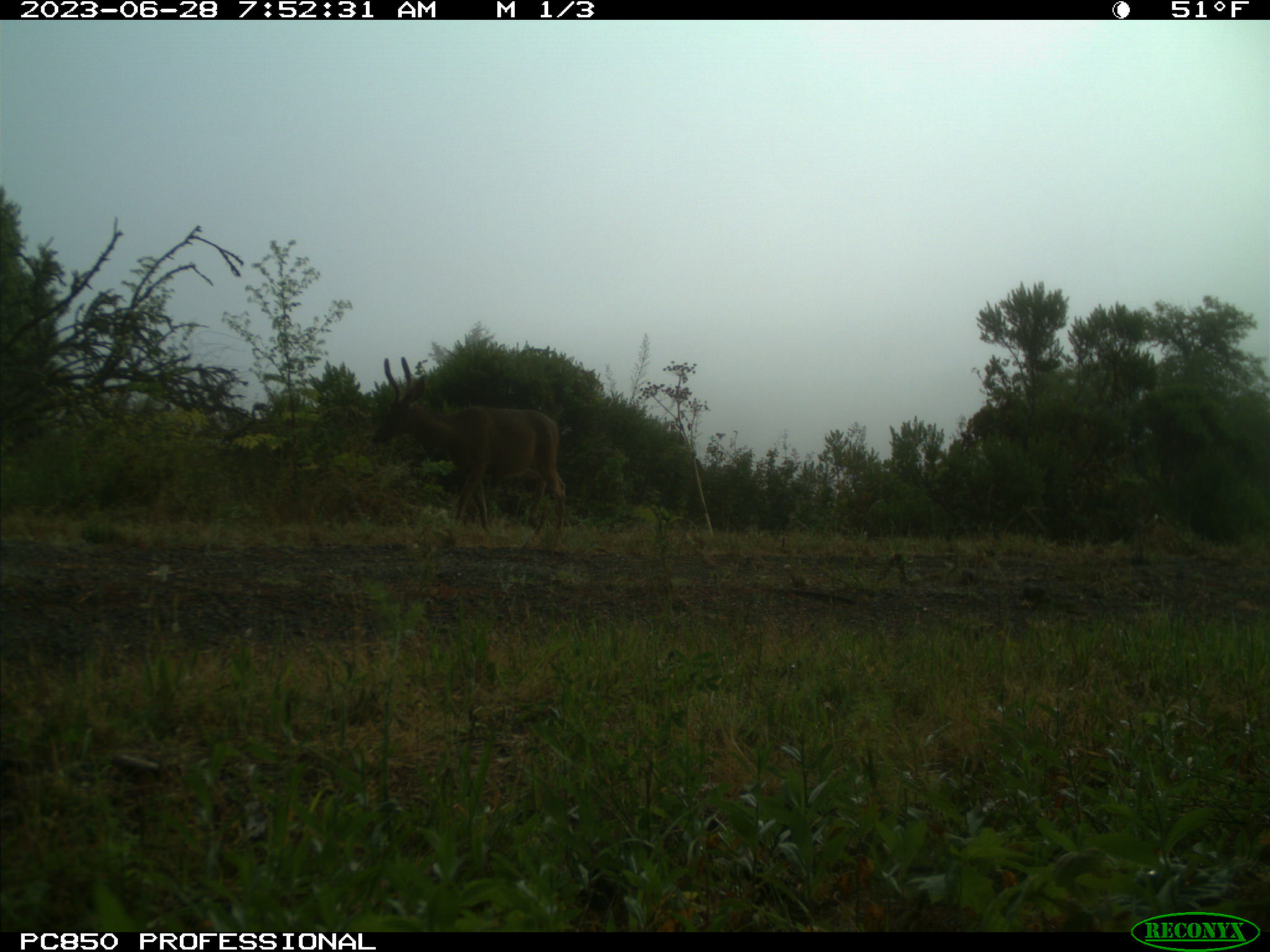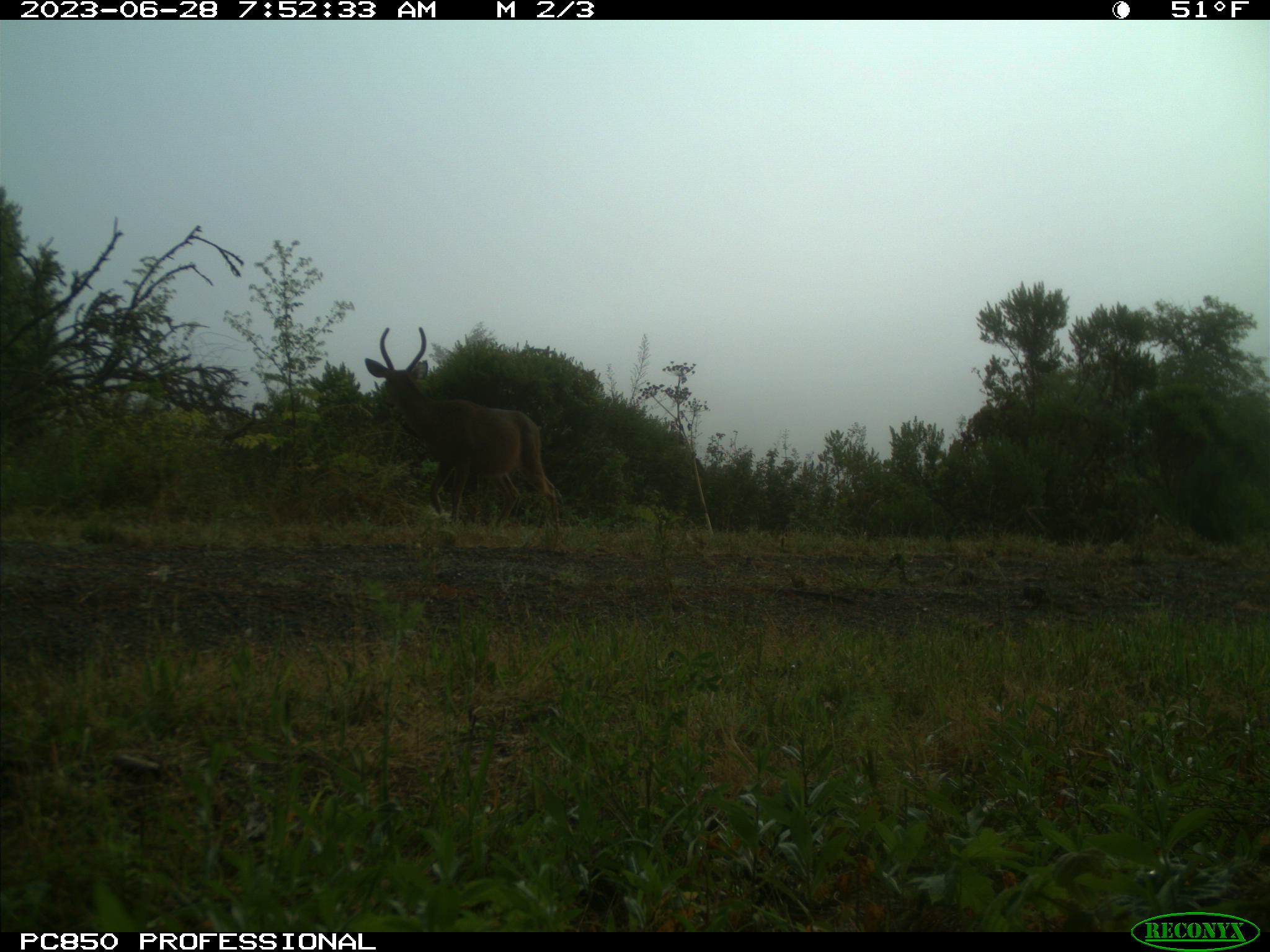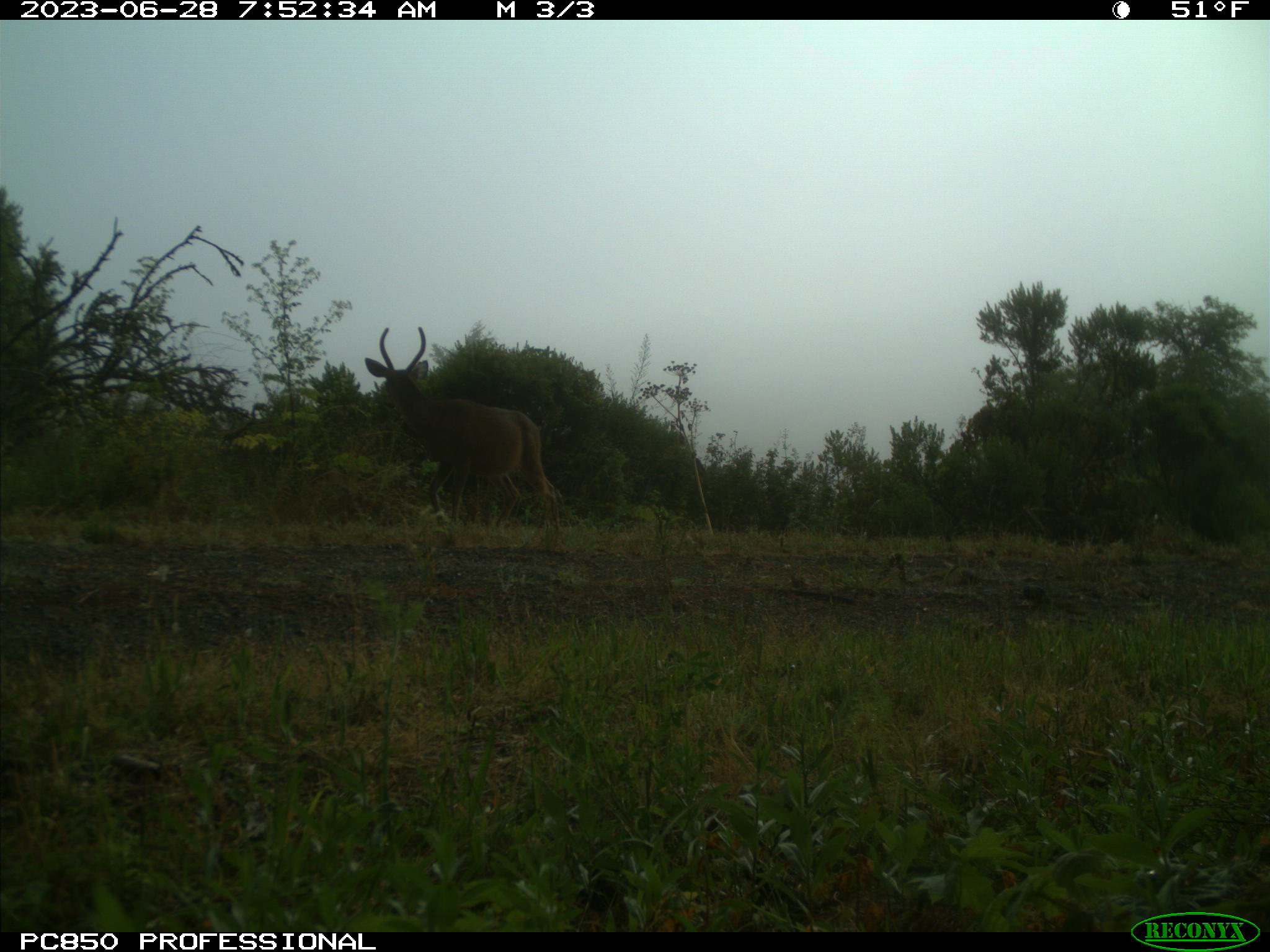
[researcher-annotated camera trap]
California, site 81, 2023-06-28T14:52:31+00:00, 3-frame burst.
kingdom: Animalia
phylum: Chordata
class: Mammalia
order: Artiodactyla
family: Cervidae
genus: Odocoileus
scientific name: Odocoileus hemionus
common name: mule deer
Mule deer (Odocoileus hemionus).